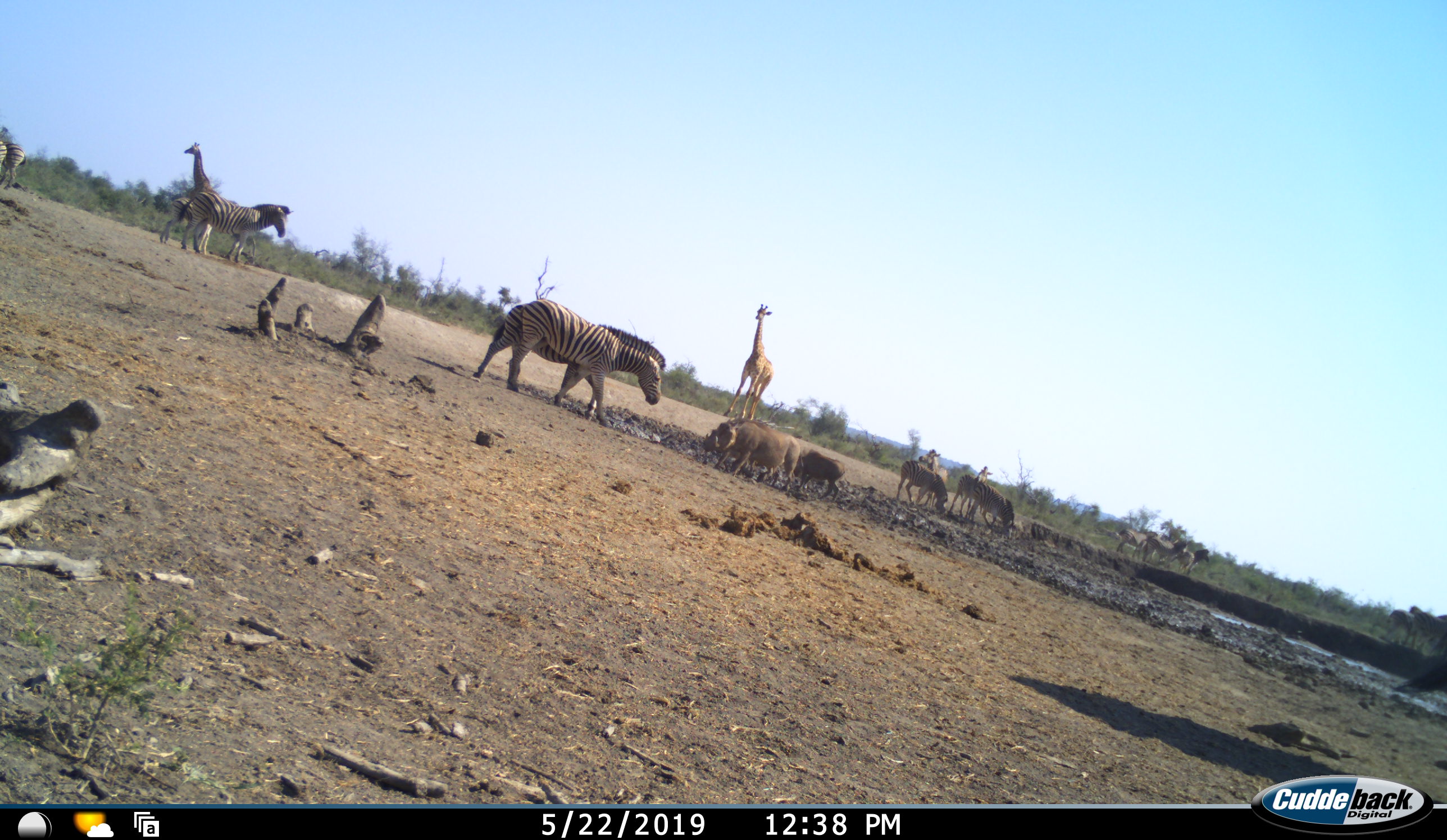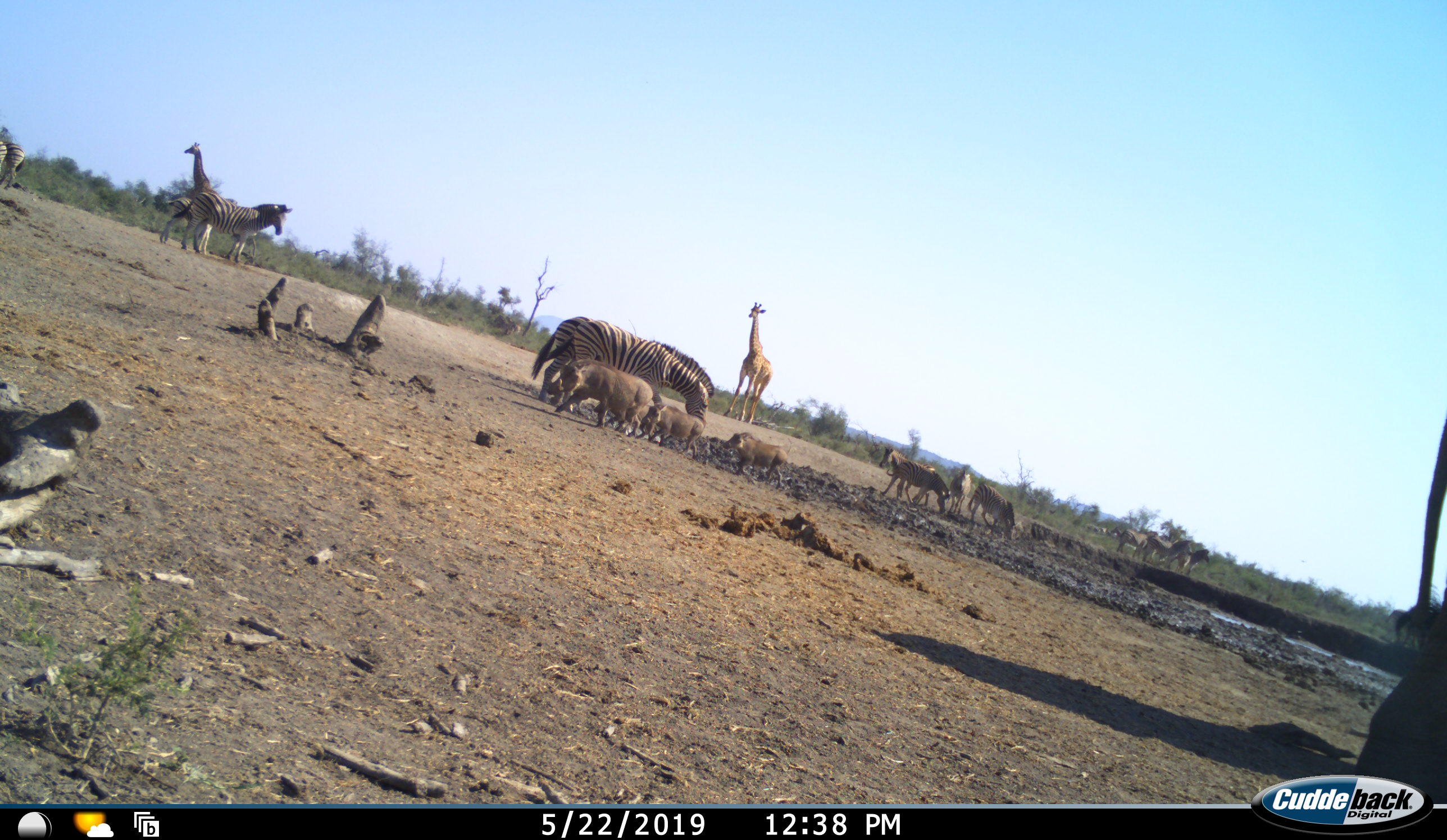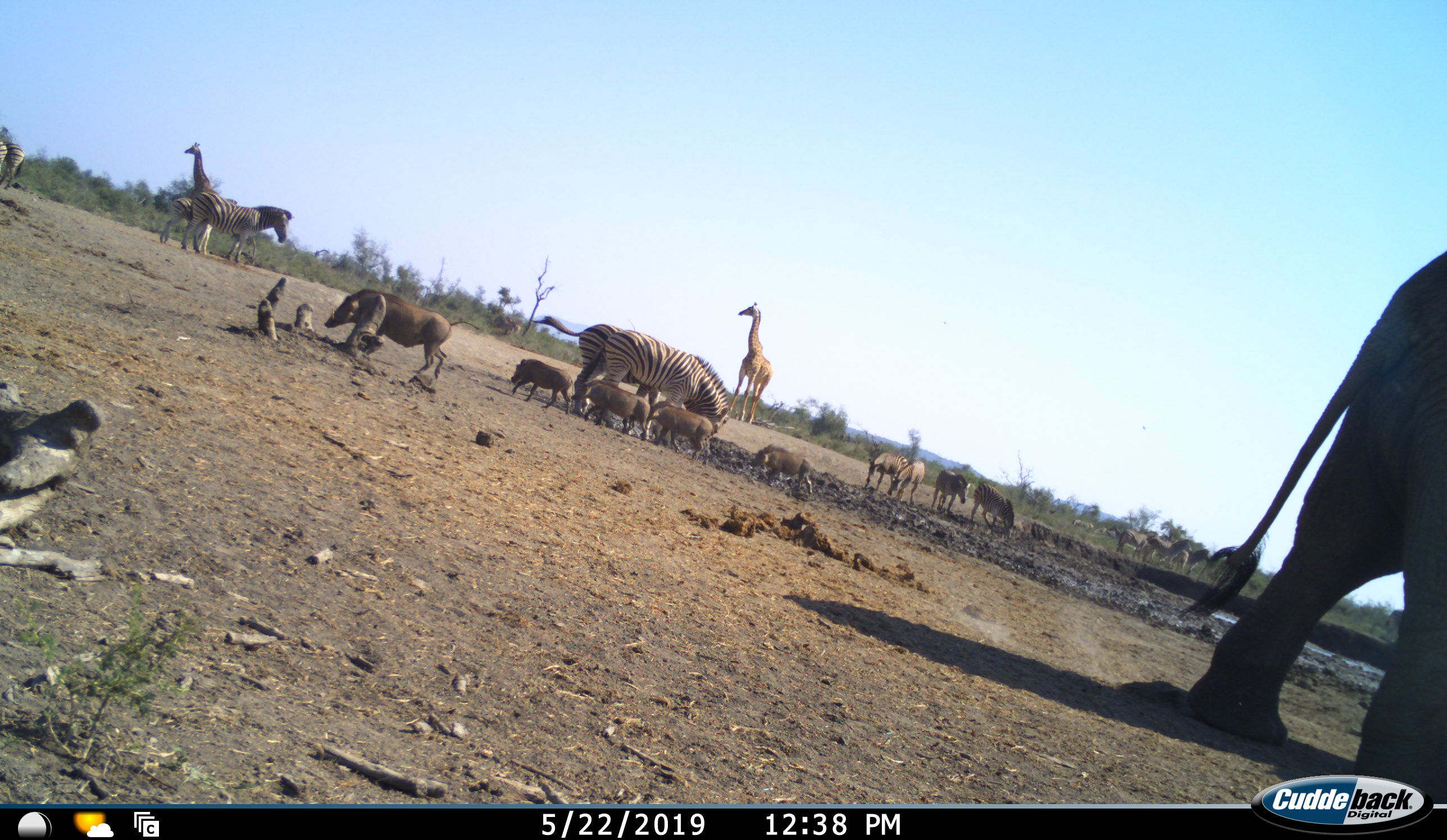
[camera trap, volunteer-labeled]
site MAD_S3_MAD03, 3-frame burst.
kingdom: Animalia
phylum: Chordata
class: Mammalia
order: Proboscidea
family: Elephantidae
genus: Loxodonta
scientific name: Loxodonta africana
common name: african bush elephant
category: elephant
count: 1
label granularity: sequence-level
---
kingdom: Animalia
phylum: Chordata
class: Mammalia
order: Artiodactyla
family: Giraffidae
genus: Giraffa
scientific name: Giraffa camelopardalis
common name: giraffe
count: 2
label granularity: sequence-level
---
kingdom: Animalia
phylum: Chordata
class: Mammalia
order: Artiodactyla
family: Suidae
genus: Phacochoerus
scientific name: Phacochoerus africanus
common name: warthog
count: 5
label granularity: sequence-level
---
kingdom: Animalia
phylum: Chordata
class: Mammalia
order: Perissodactyla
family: Equidae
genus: Equus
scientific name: Equus quagga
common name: plains zebra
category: zebraplains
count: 11-50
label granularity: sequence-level